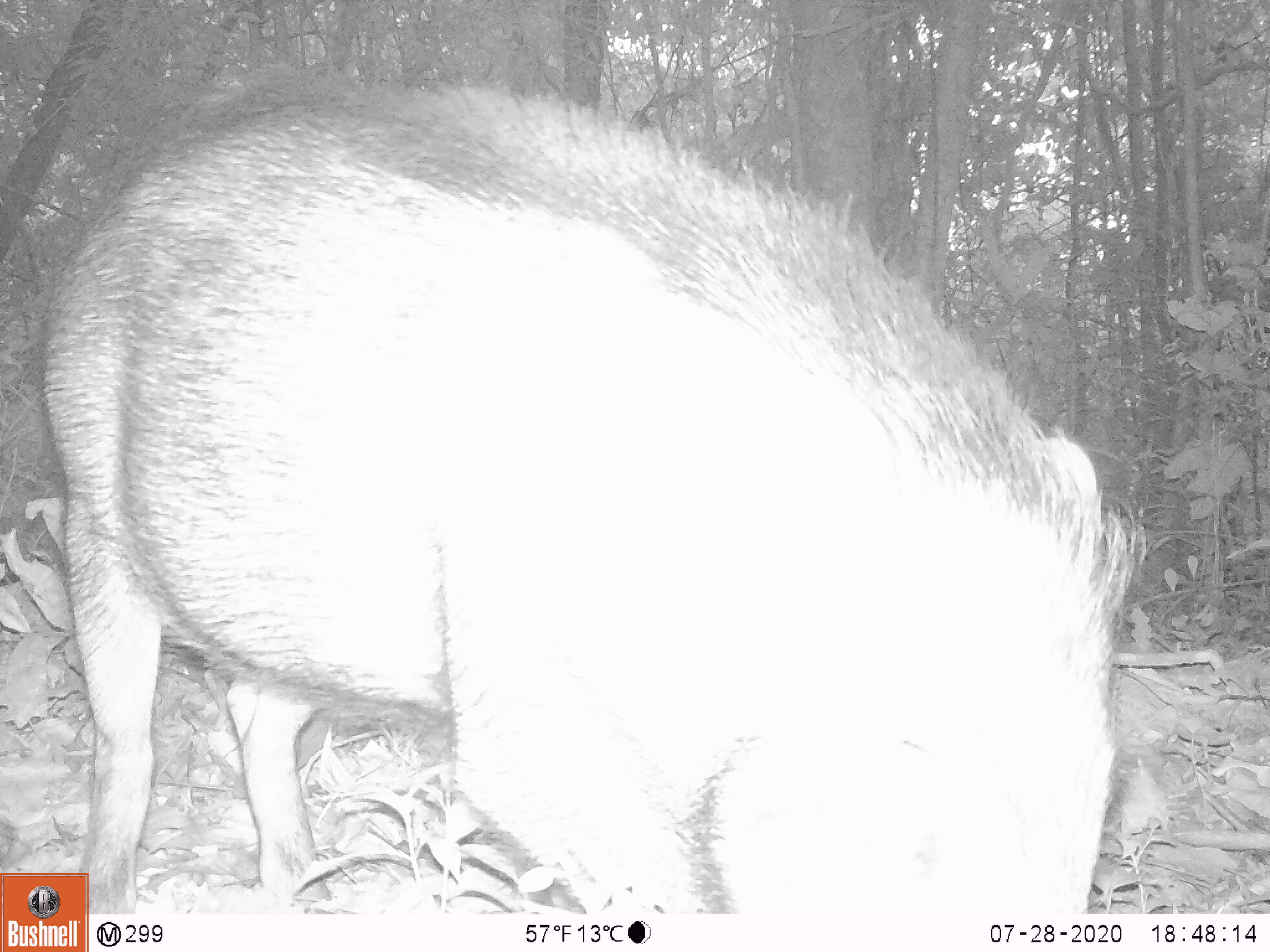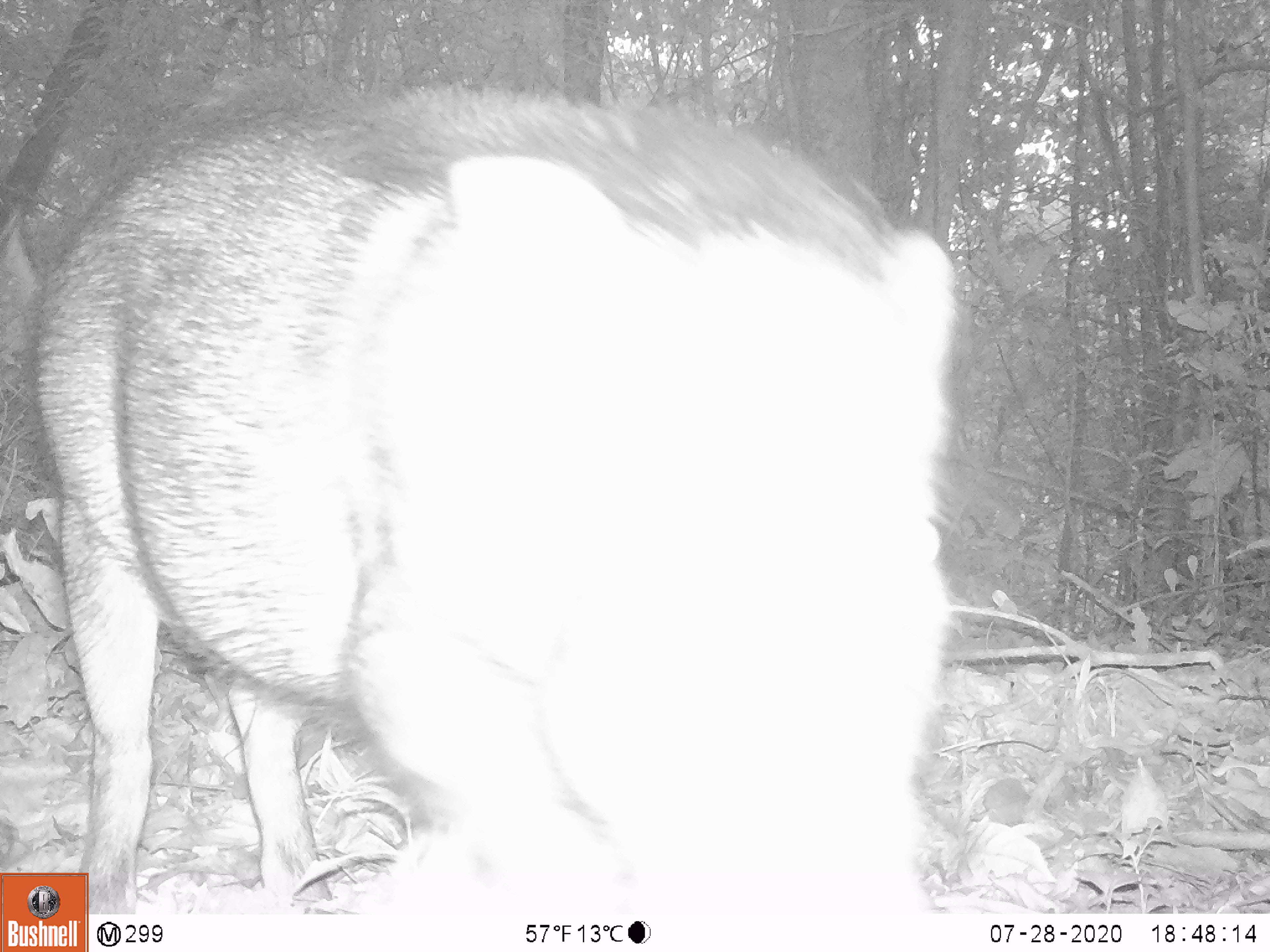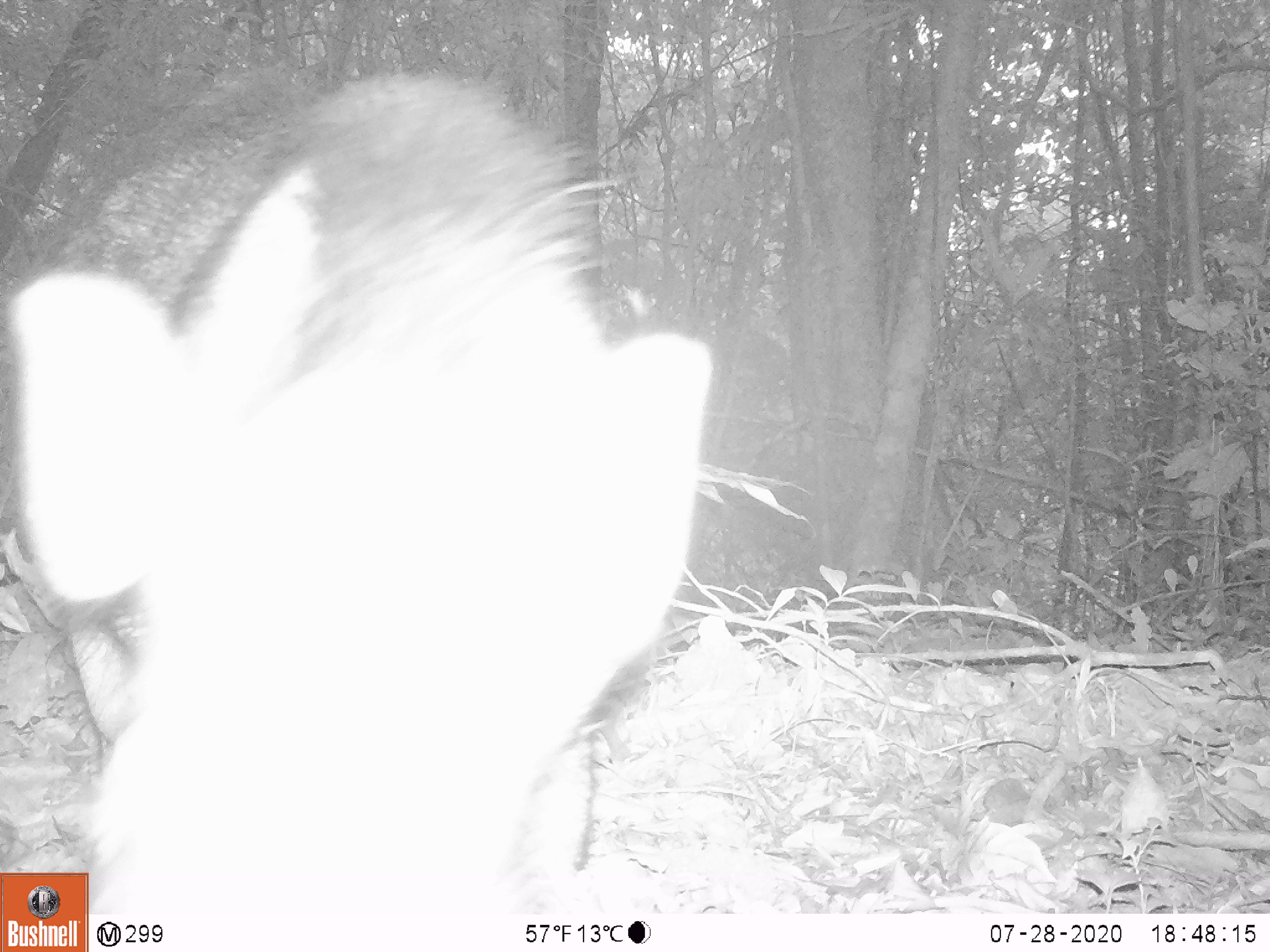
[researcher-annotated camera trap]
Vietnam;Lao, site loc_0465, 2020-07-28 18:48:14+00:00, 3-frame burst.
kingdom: Animalia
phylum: Chordata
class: Mammalia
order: Artiodactyla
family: Suidae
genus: Sus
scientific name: Sus scrofa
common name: eurasian wild pig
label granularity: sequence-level